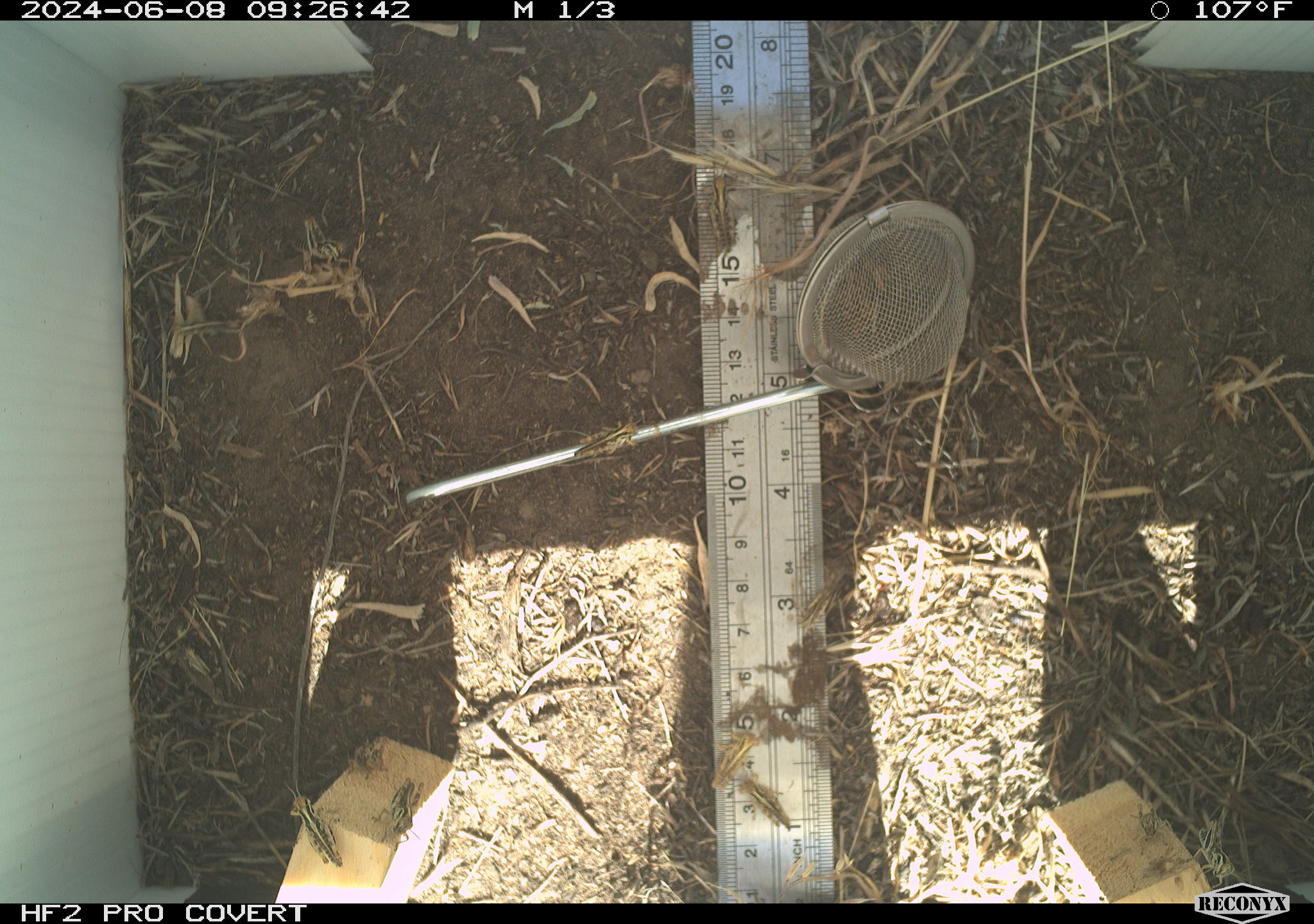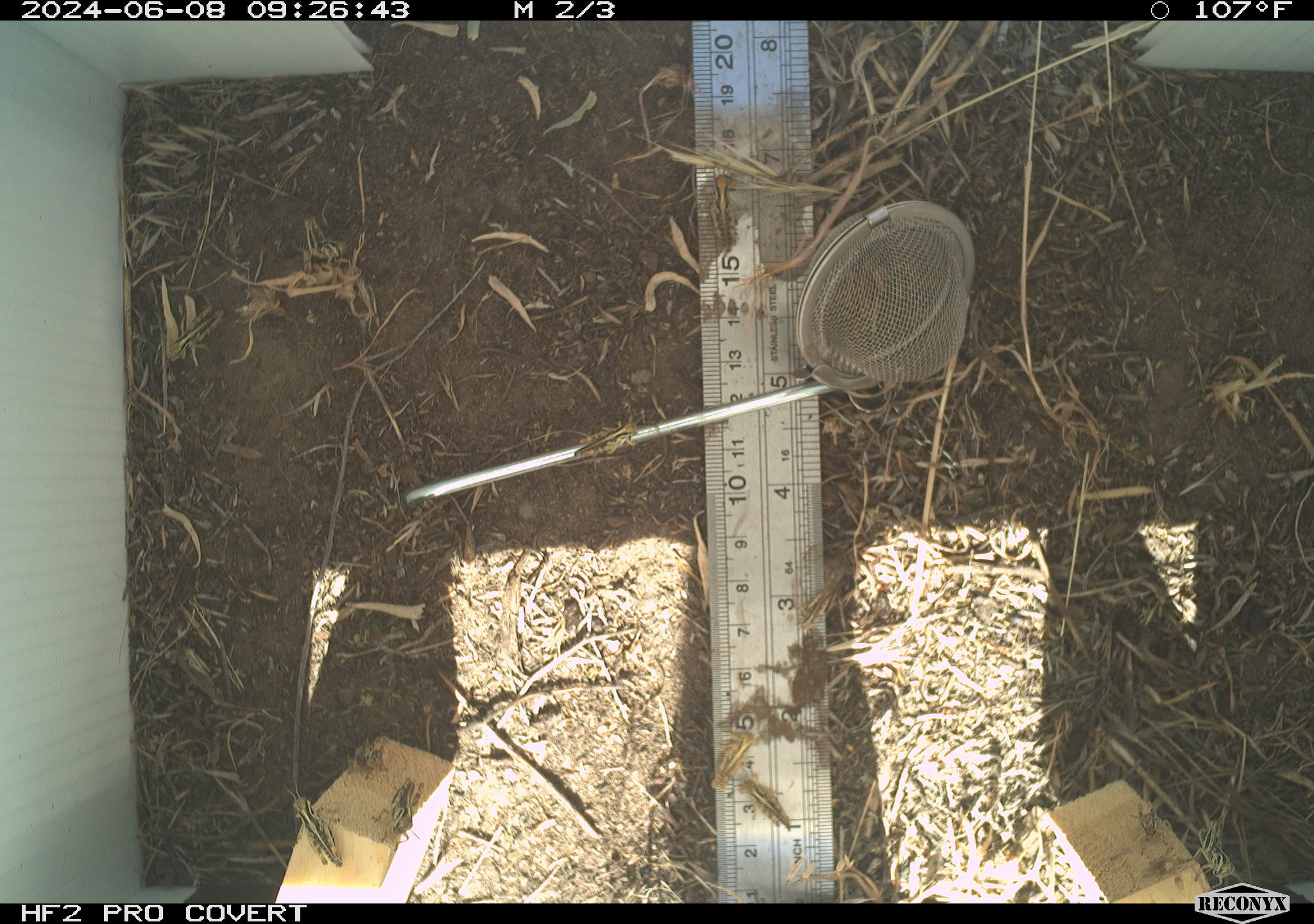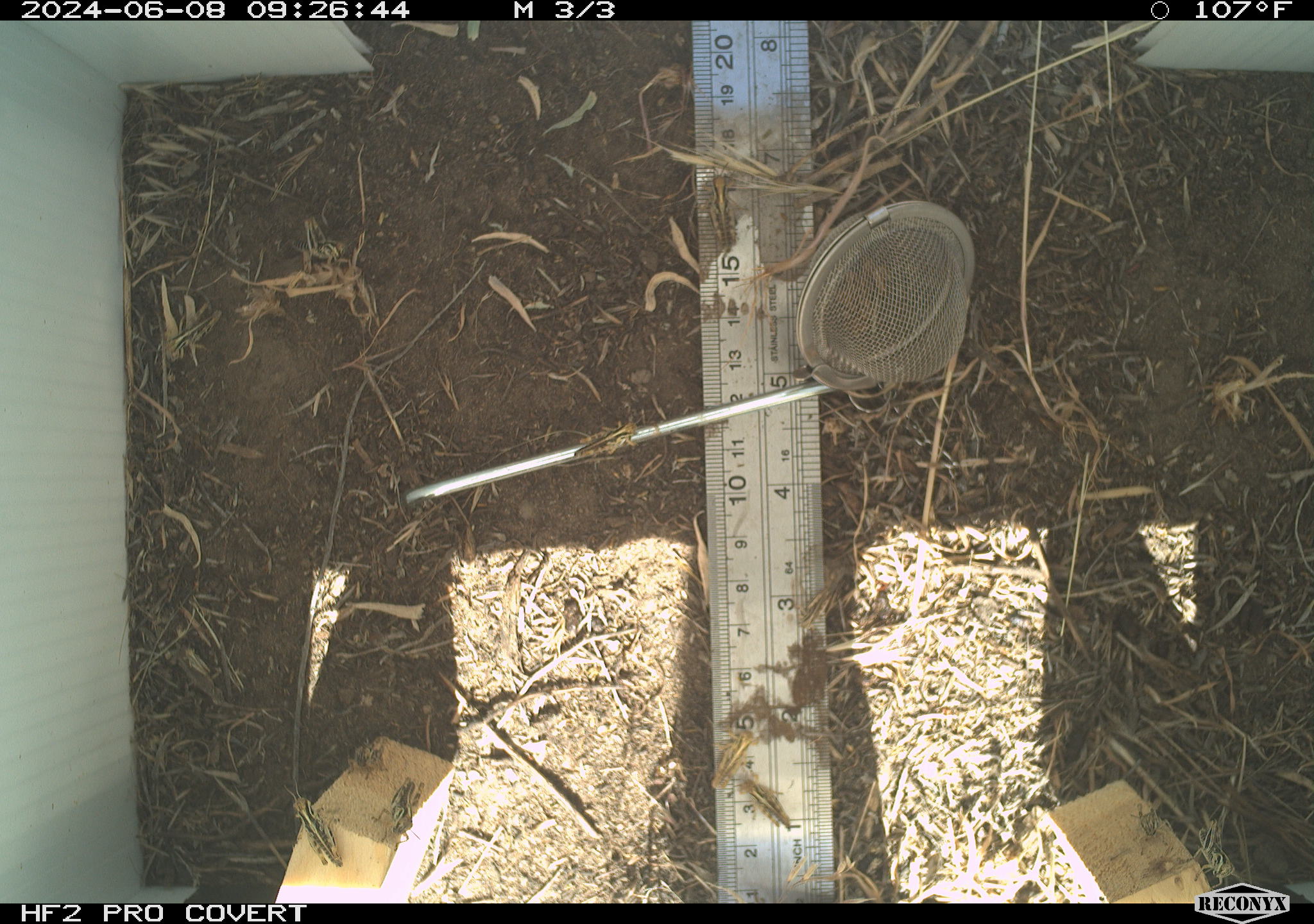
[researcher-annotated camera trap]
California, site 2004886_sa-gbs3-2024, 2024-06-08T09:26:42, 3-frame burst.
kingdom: Animalia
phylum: Arthropoda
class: Insecta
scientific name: Insecta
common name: insect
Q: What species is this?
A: Insect (Insecta).